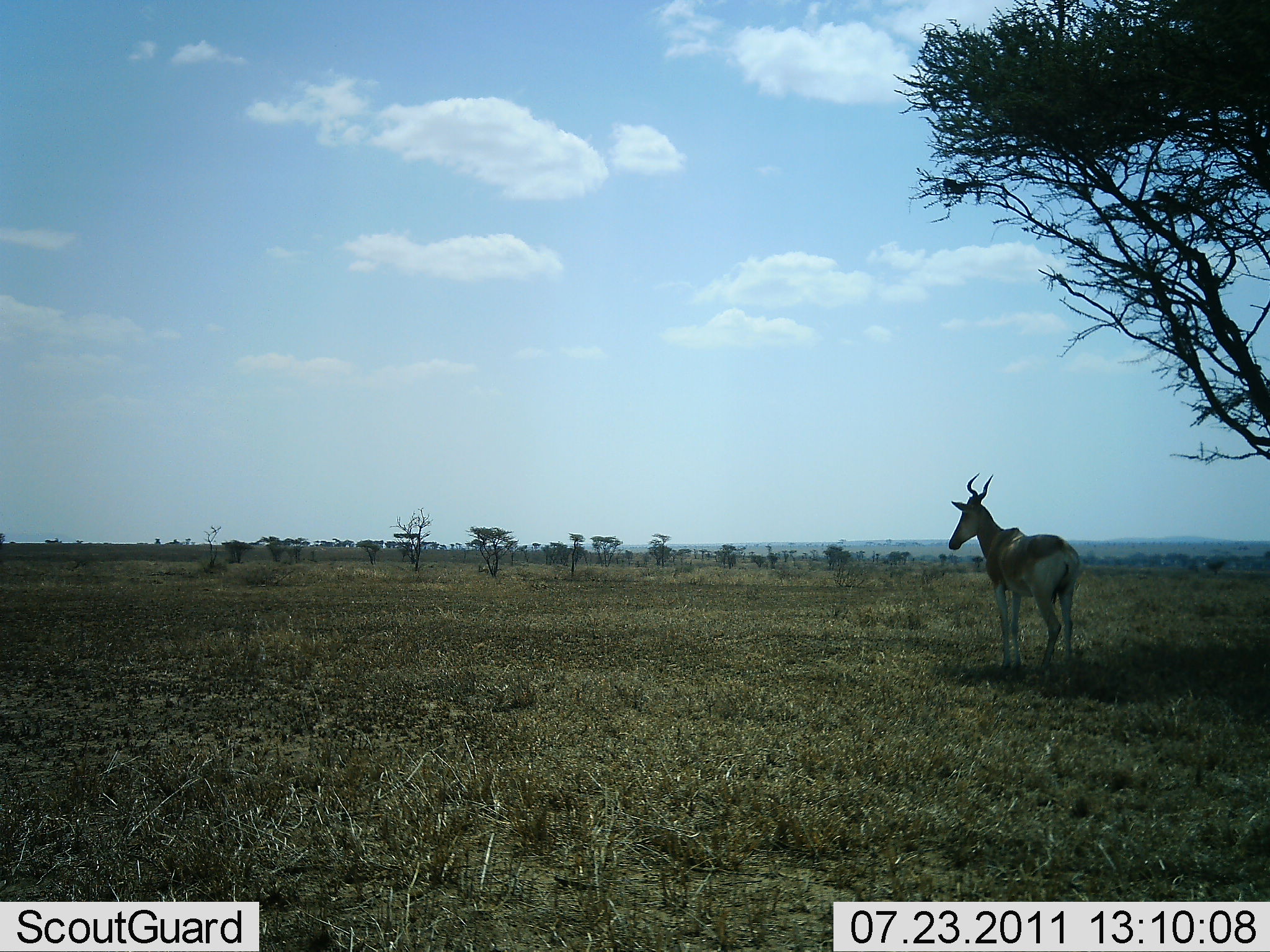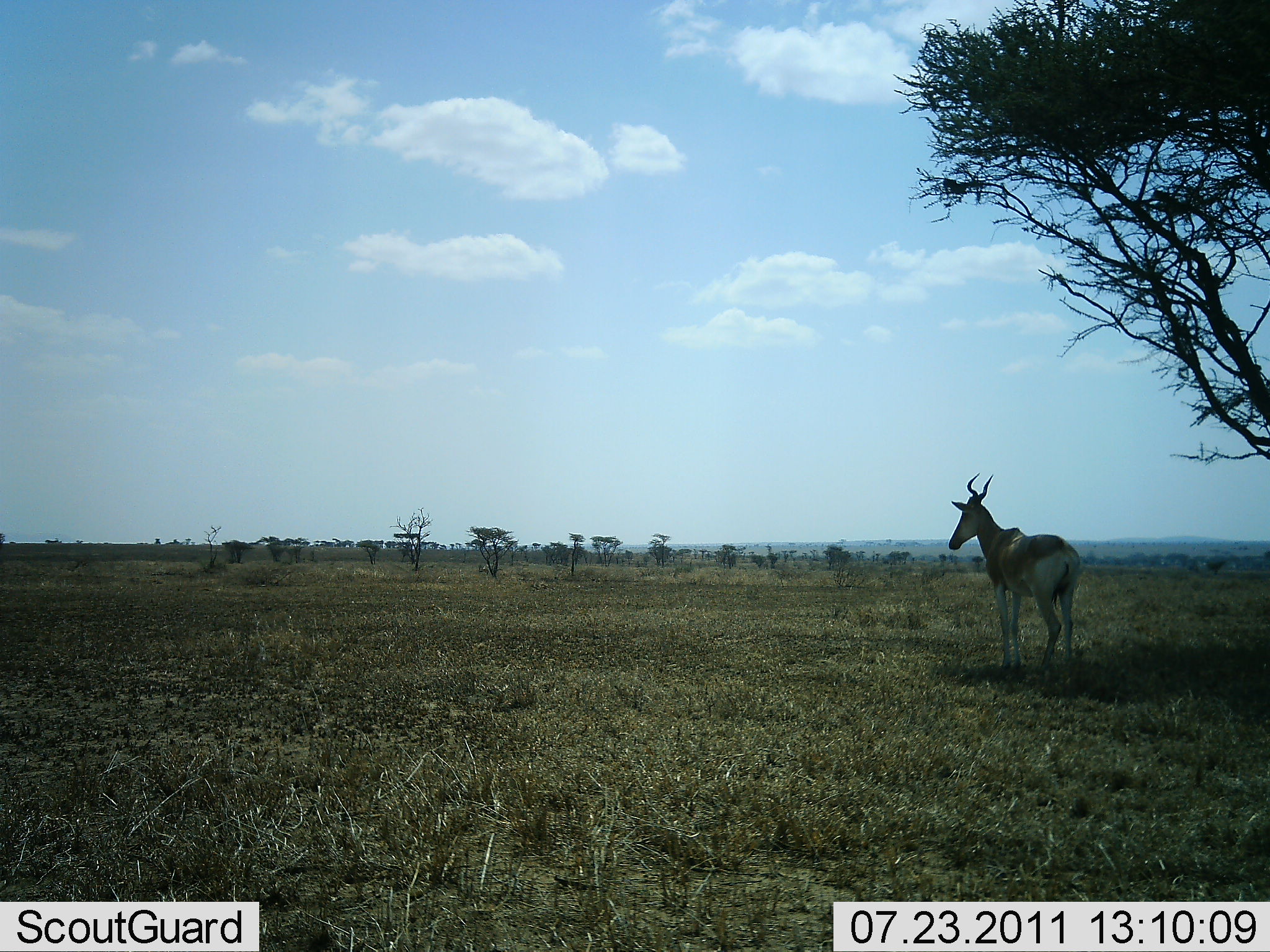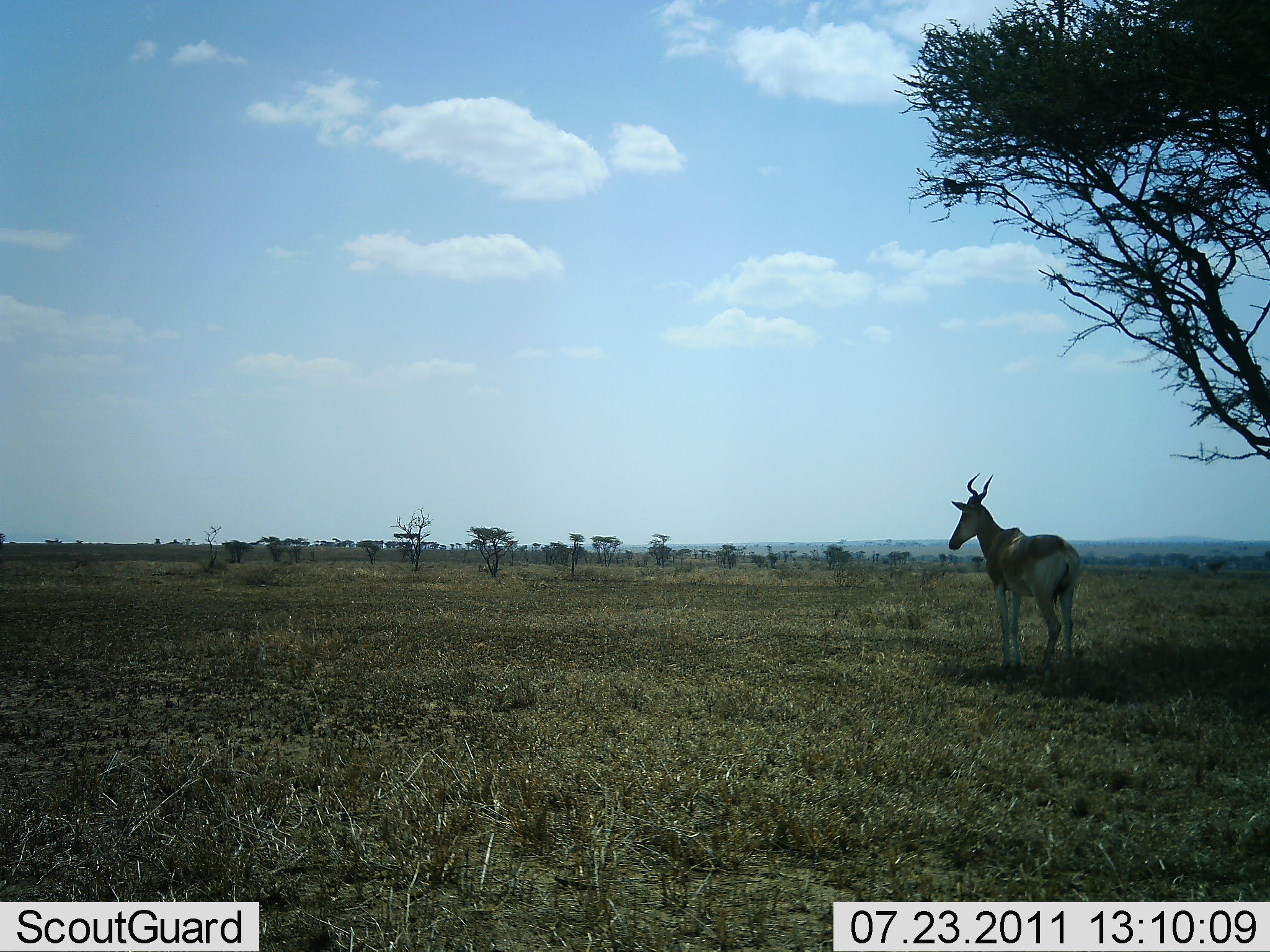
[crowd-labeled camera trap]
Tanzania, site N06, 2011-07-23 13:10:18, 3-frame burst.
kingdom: Animalia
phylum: Chordata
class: Mammalia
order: Artiodactyla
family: Bovidae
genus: Alcelaphus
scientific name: Alcelaphus buselaphus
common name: hartebeest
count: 1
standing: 100%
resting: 0%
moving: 0%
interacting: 0%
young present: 0%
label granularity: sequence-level